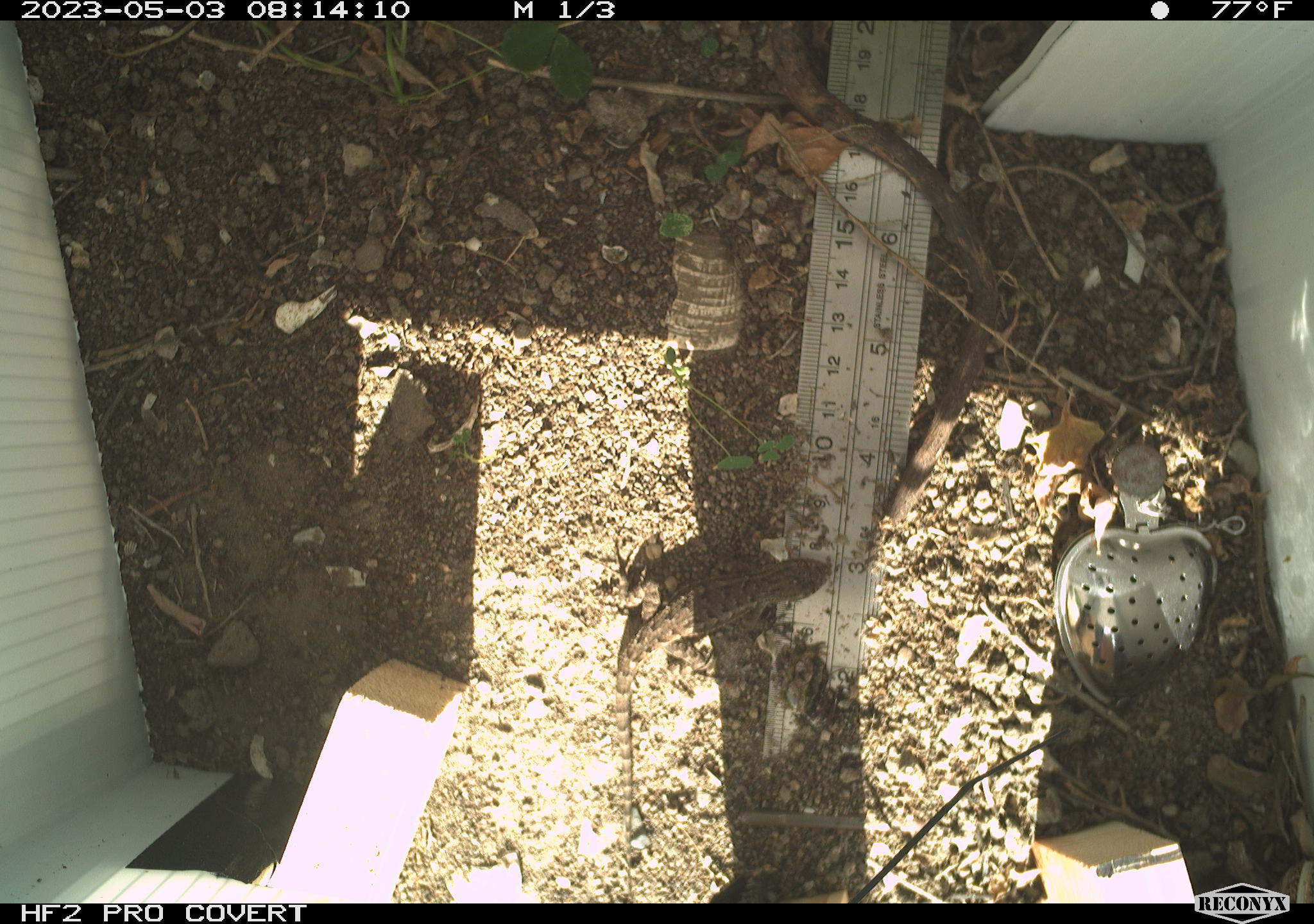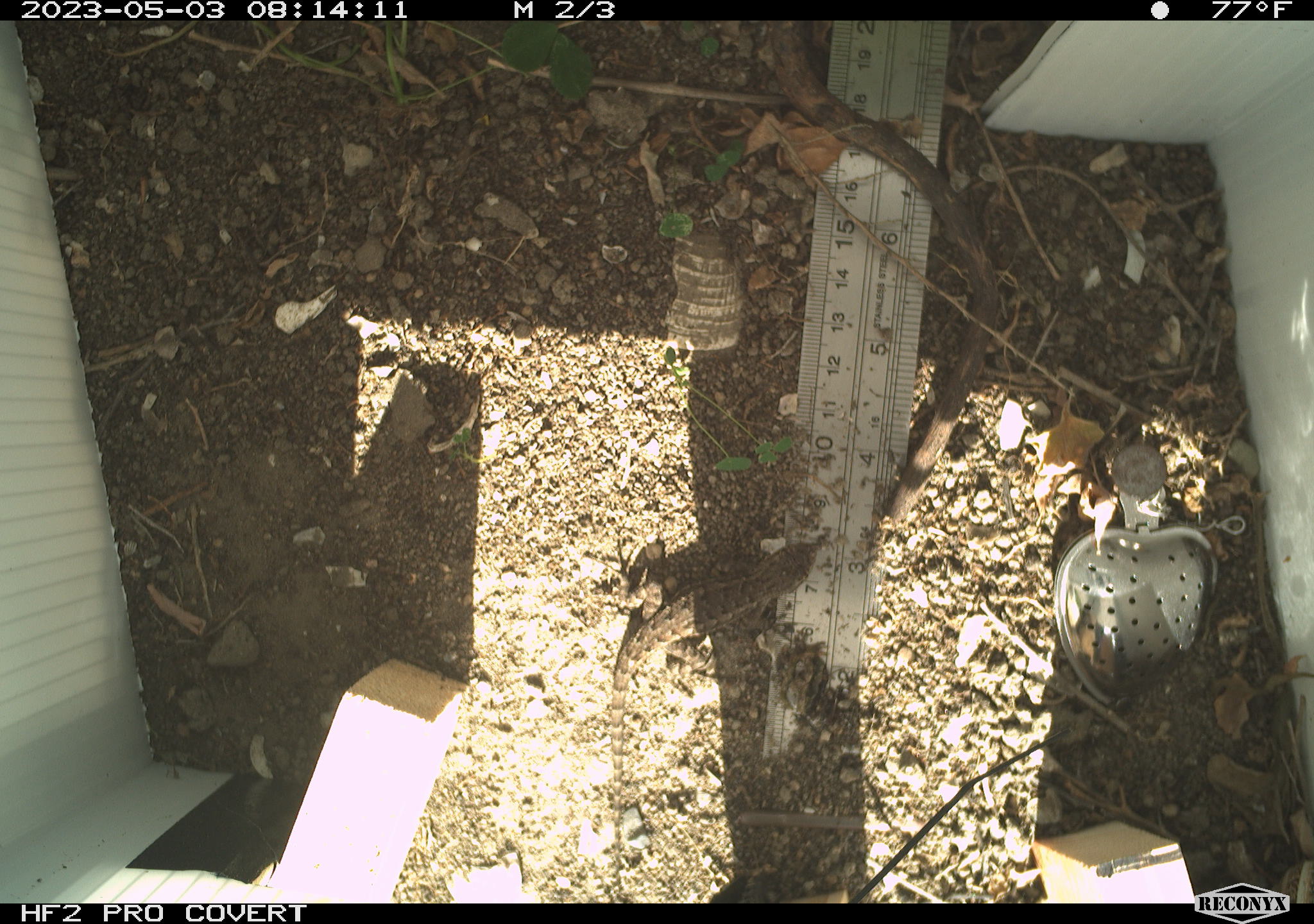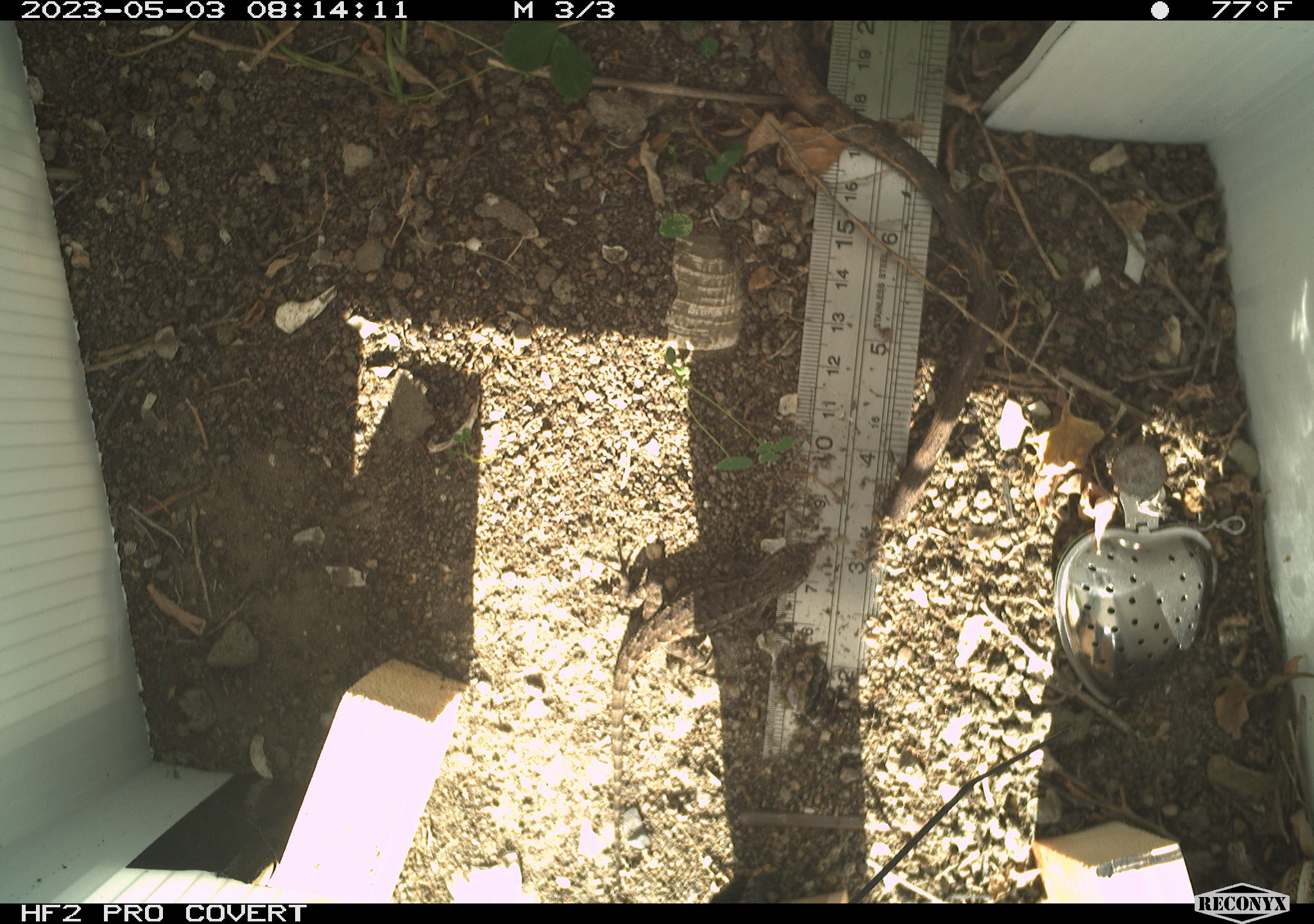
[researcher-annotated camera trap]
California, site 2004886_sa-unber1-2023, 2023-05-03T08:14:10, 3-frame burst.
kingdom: Animalia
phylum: Chordata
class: Reptilia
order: Squamata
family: Phrynosomatidae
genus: Sceloporus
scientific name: Sceloporus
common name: spiny lizards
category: sceloporus species